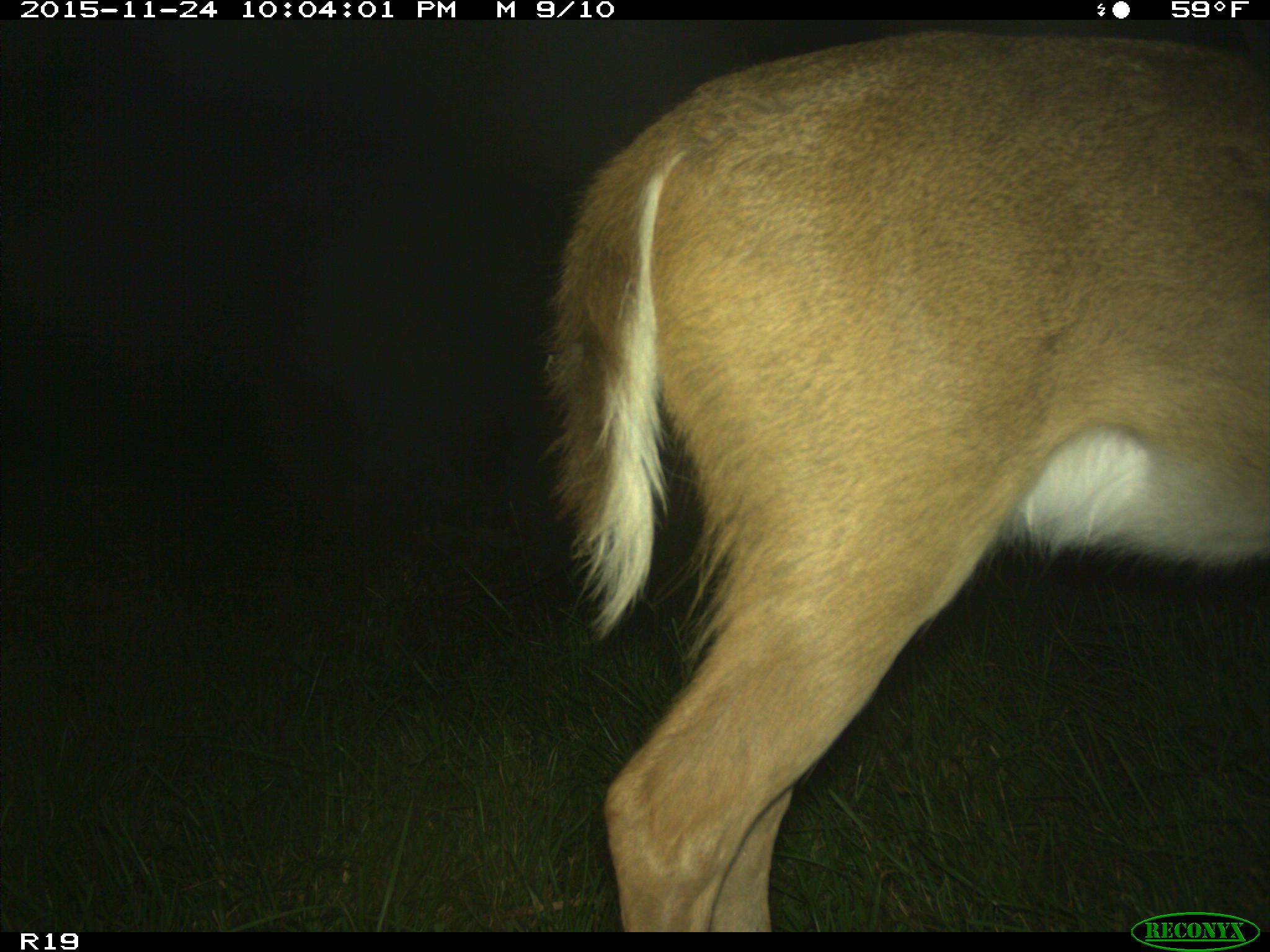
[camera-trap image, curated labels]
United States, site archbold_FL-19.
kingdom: Animalia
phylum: Chordata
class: Mammalia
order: Artiodactyla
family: Cervidae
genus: Odocoileus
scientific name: Odocoileus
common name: deer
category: unidentified deer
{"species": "unidentified deer (deer) (Odocoileus)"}